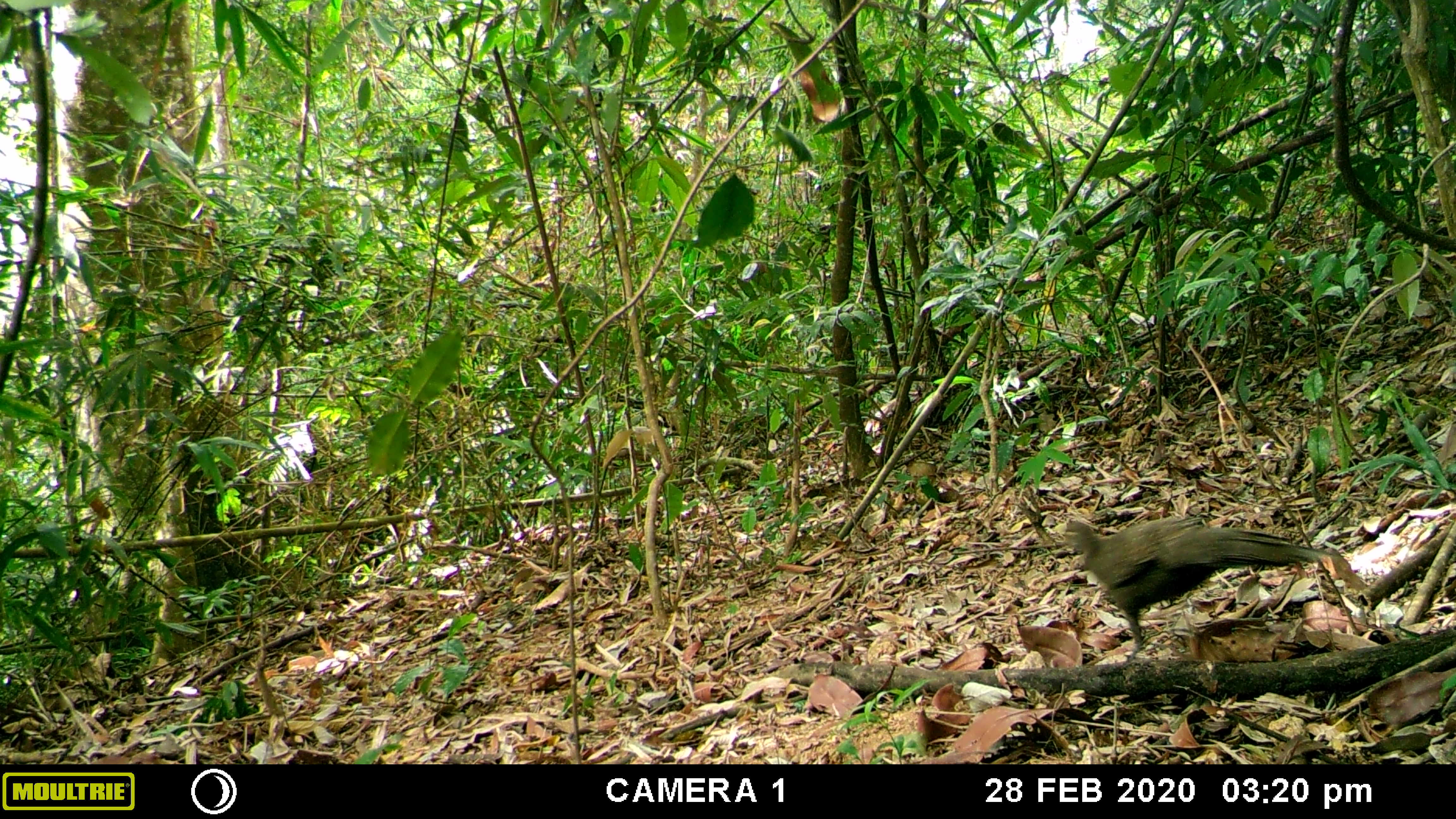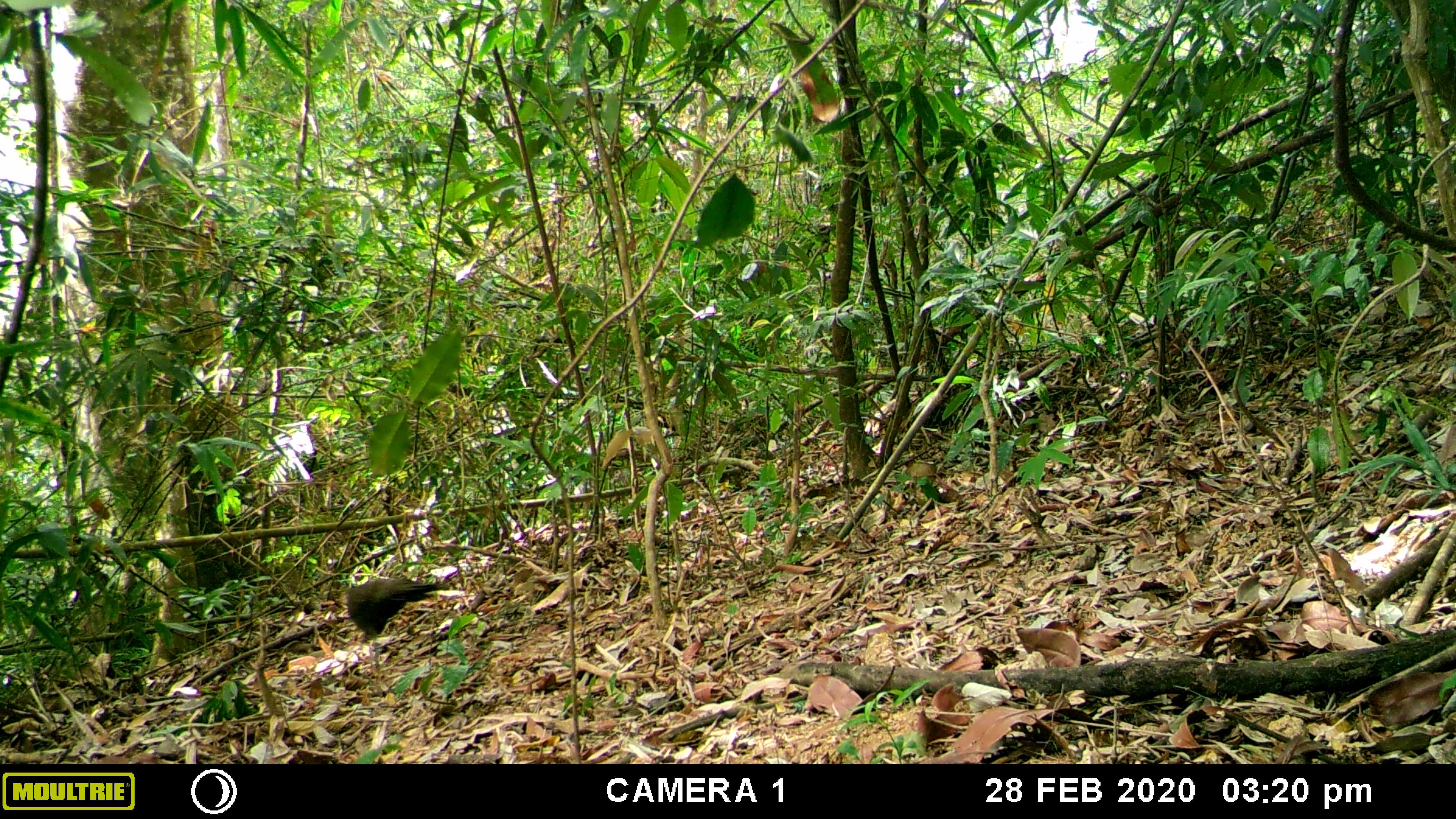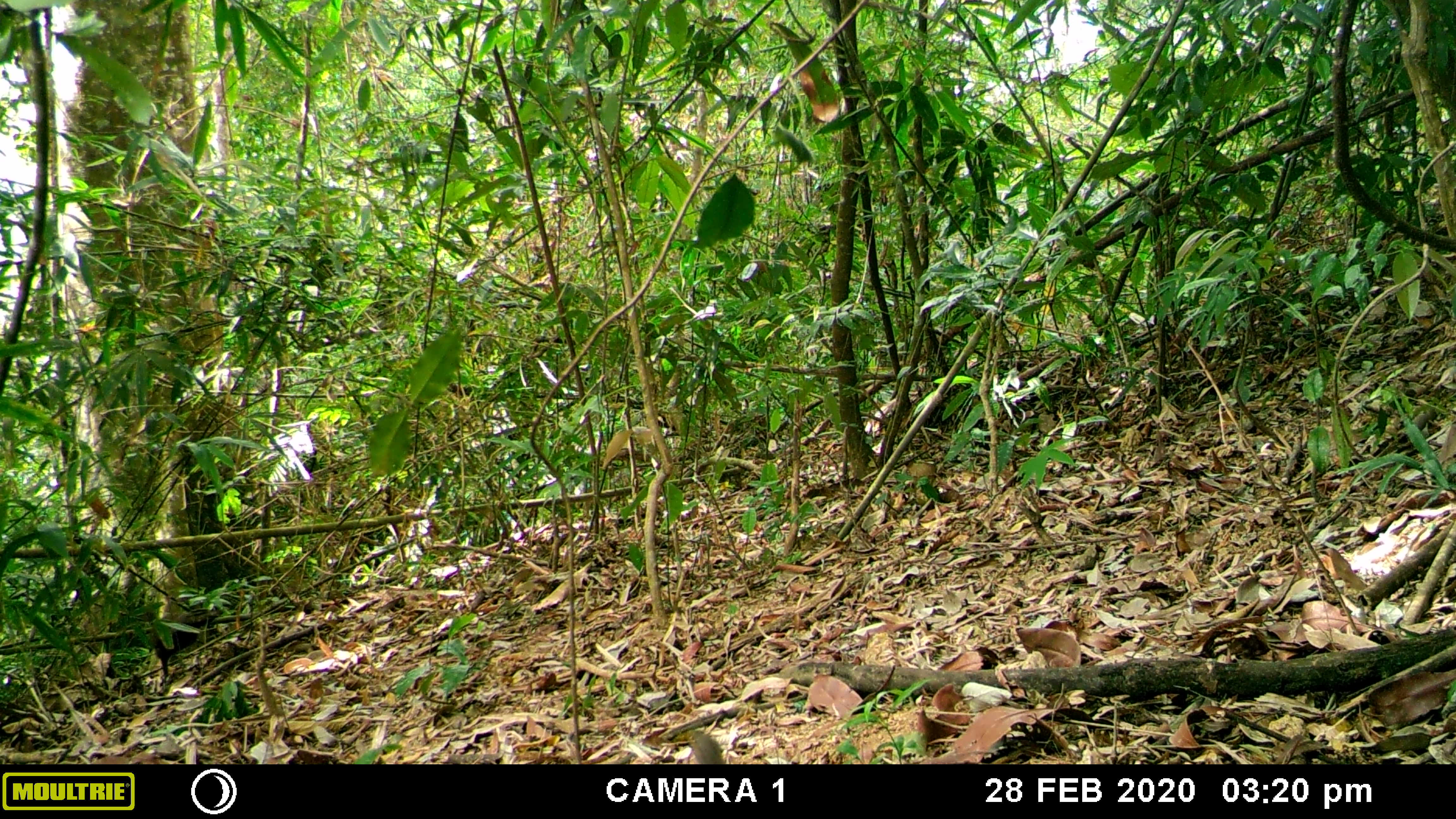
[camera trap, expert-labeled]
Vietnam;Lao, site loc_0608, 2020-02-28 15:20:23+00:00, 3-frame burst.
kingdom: Animalia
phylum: Chordata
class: Aves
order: Galliformes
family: Phasianidae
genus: Polyplectron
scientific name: Polyplectron bicalcaratum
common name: gray peacock-pheasant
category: grey peacock pheasant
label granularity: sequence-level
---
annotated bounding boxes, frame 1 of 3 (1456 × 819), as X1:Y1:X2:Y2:
grey peacock pheasant: 1064:514:1343:662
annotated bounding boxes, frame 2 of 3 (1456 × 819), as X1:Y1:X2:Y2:
grey peacock pheasant: 344:577:450:644